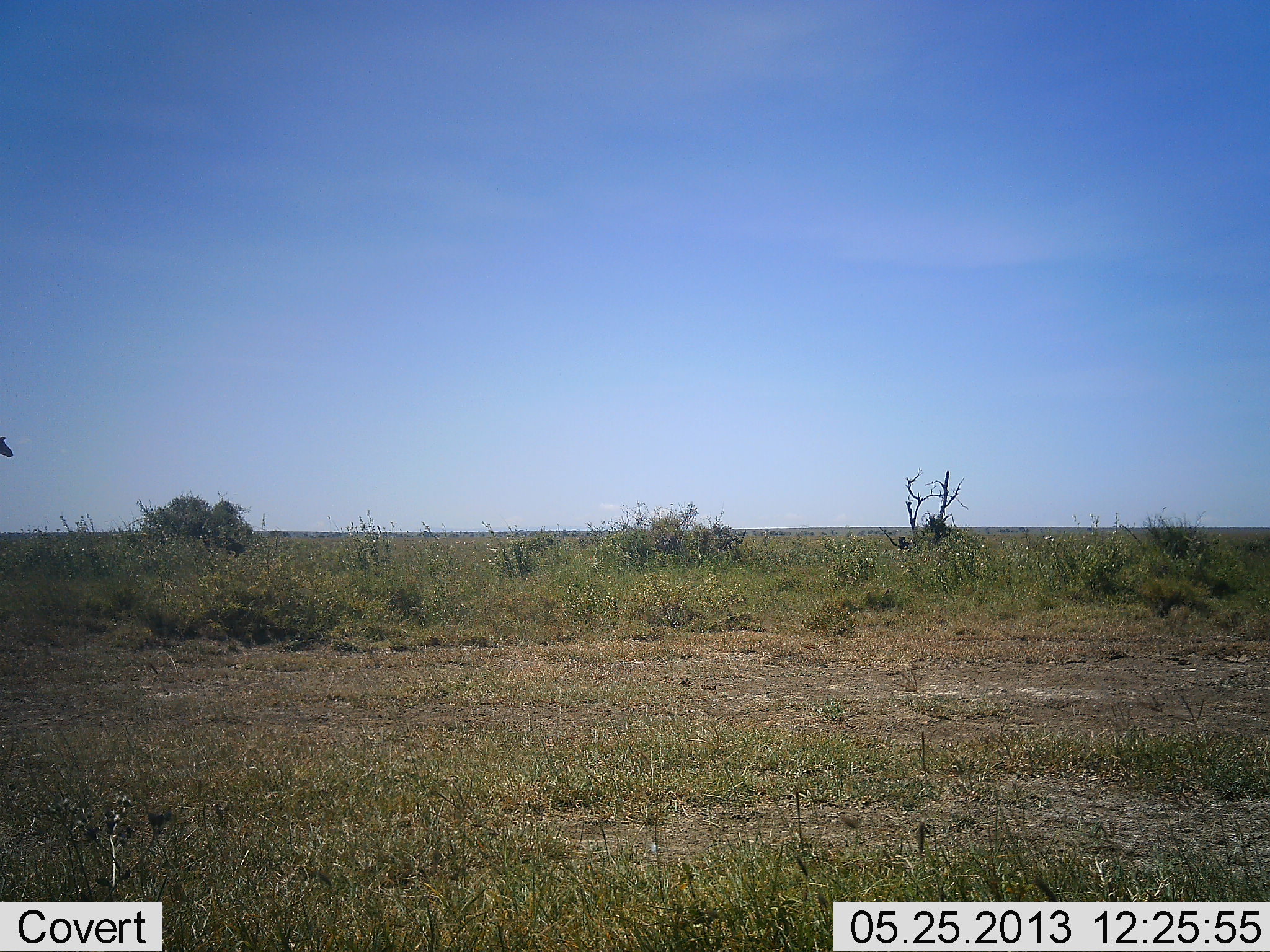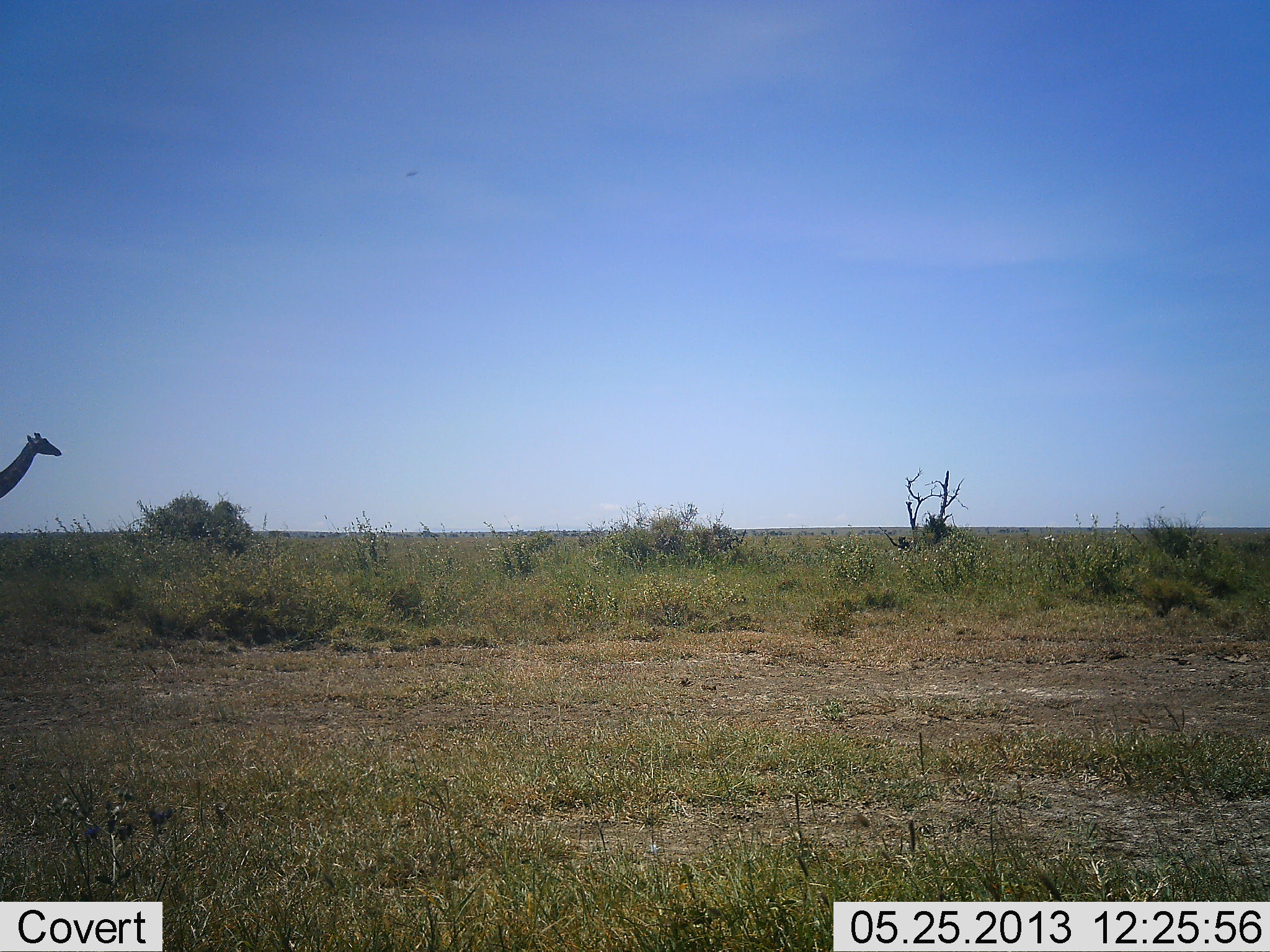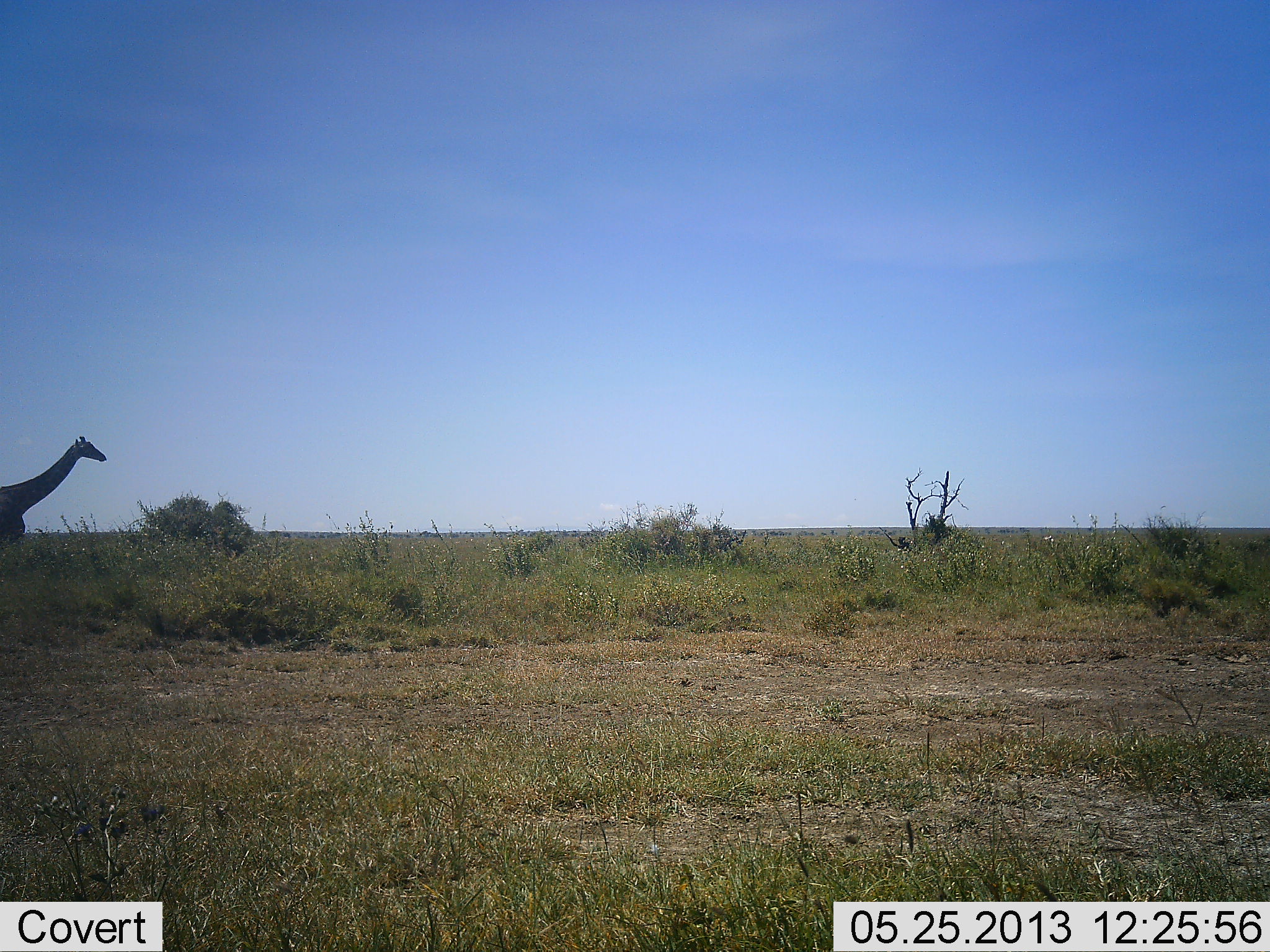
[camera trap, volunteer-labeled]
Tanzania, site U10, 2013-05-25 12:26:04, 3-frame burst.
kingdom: Animalia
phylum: Chordata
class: Mammalia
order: Artiodactyla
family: Giraffidae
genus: Giraffa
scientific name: Giraffa camelopardalis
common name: giraffe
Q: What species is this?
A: Giraffe (Giraffa camelopardalis).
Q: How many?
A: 1.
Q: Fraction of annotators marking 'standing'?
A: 0%.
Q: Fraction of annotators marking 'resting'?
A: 0%.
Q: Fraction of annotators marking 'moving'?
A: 100%.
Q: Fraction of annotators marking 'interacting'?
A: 0%.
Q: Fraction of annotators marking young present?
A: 0%.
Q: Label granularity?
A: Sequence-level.